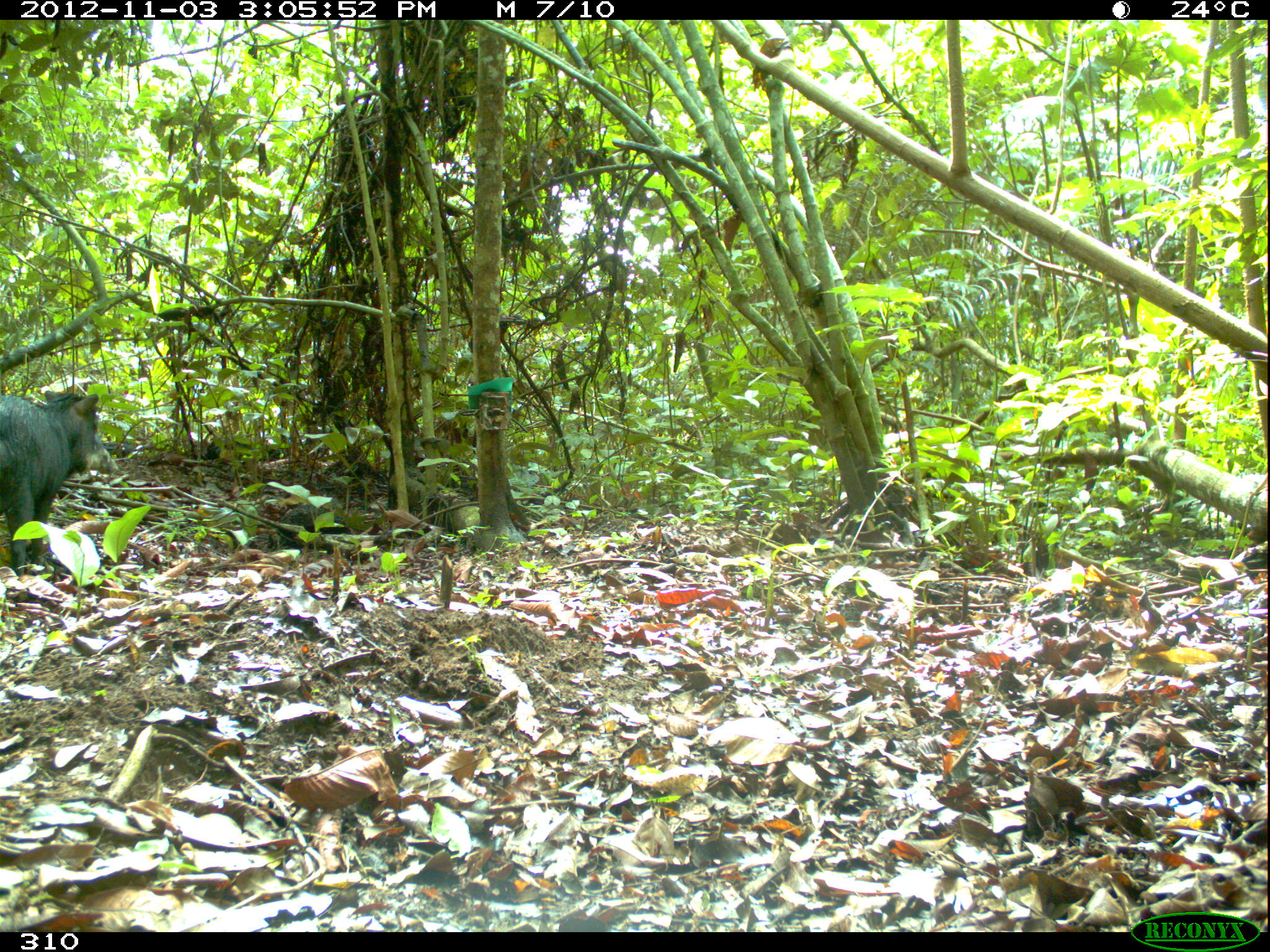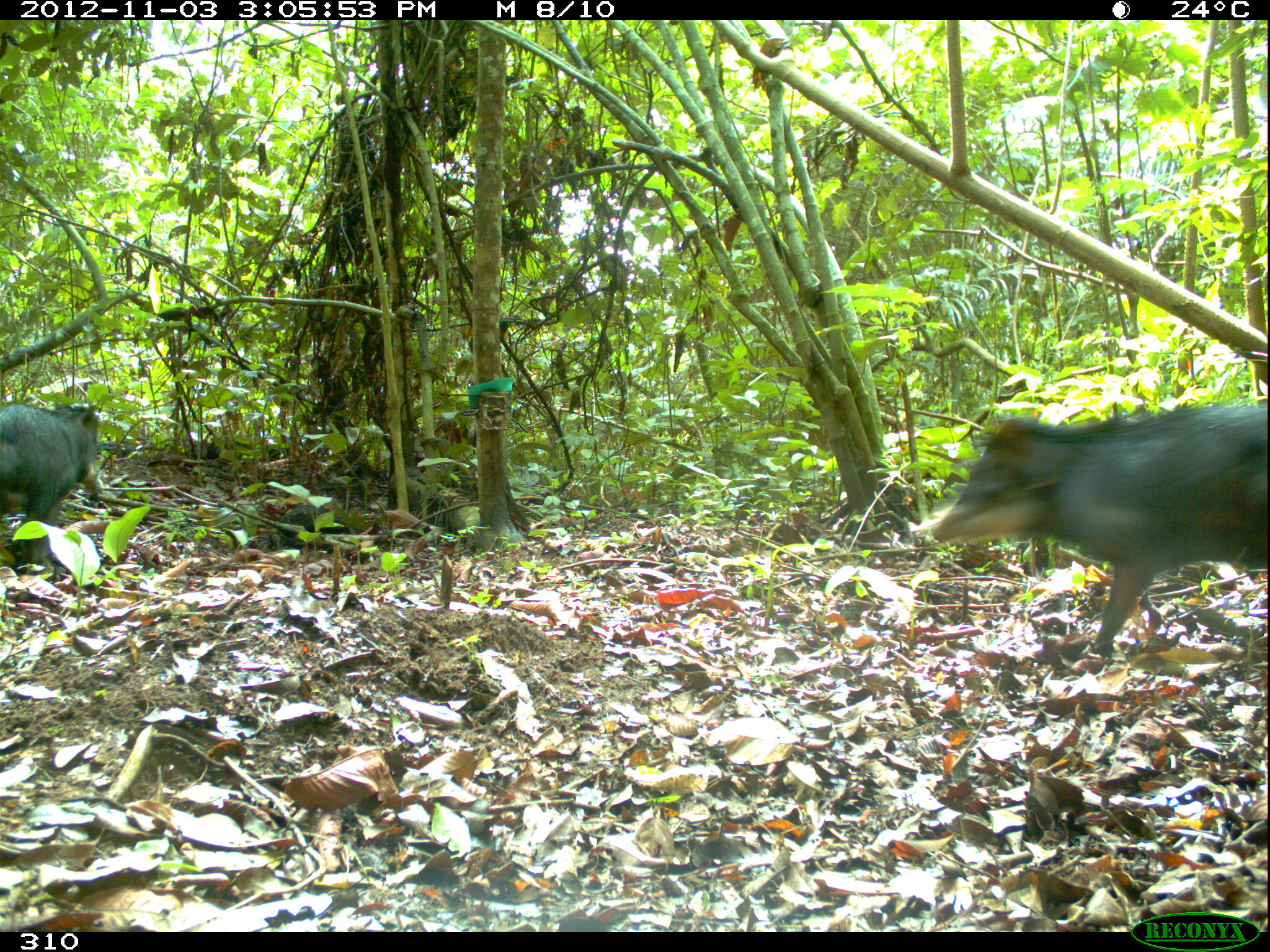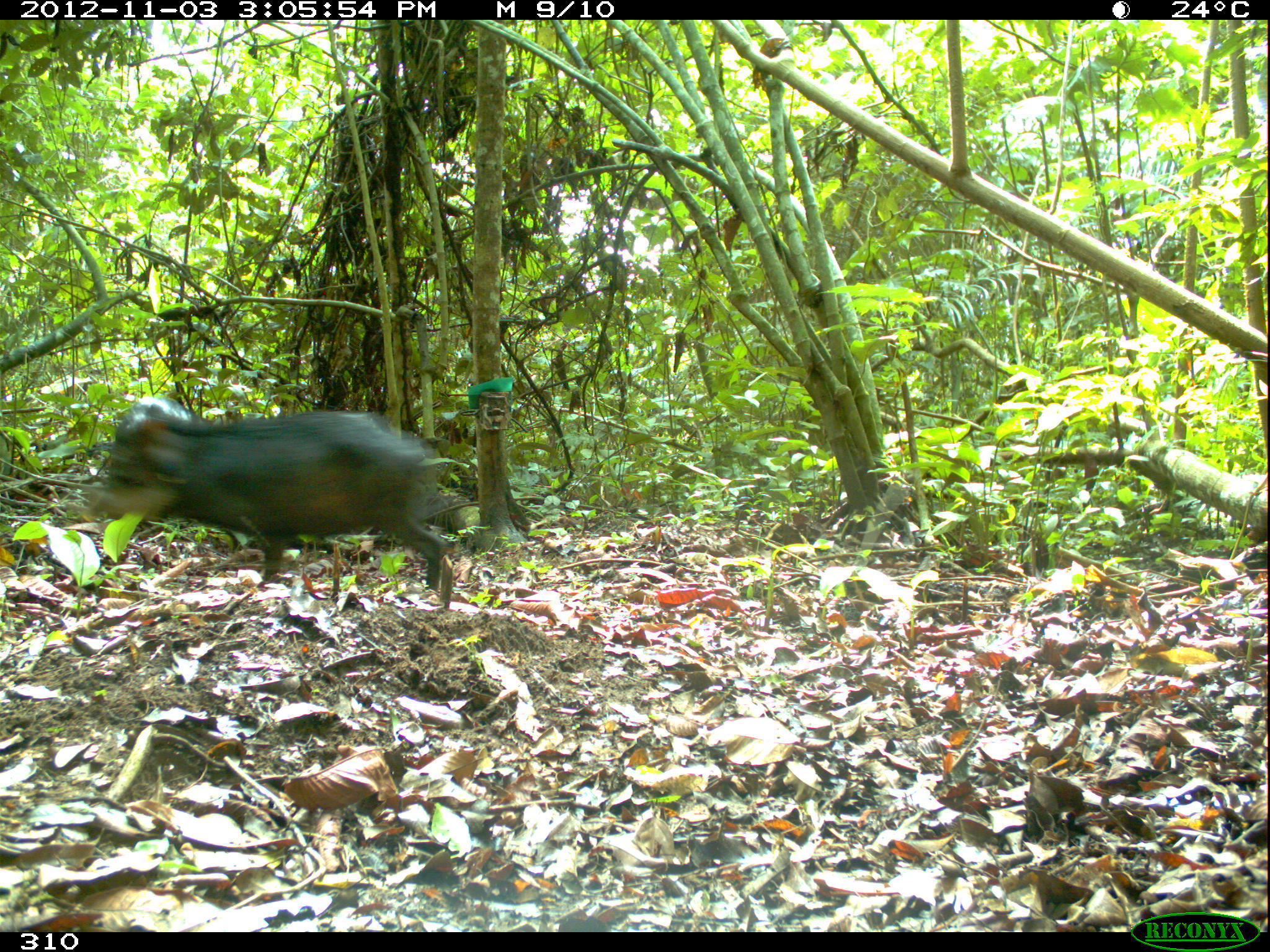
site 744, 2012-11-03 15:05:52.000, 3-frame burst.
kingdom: Animalia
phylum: Chordata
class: Mammalia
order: Artiodactyla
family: Tayassuidae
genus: Tayassu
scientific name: Tayassu pecari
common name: white-lipped peccary